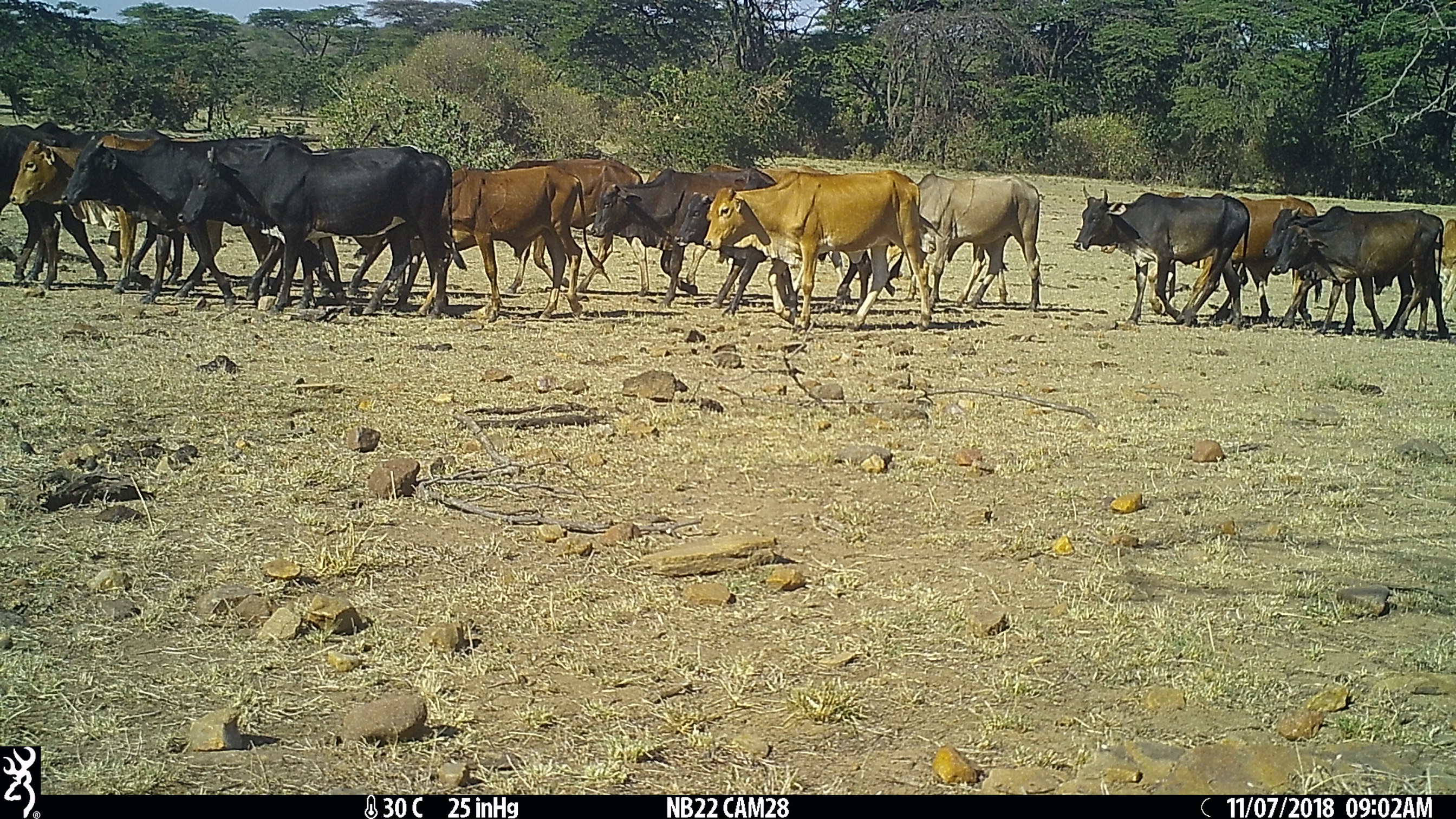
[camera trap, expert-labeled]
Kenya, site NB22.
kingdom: Animalia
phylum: Chordata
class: Mammalia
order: Artiodactyla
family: Bovidae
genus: Bos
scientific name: Bos taurus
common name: cattle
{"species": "cattle (Bos taurus)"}